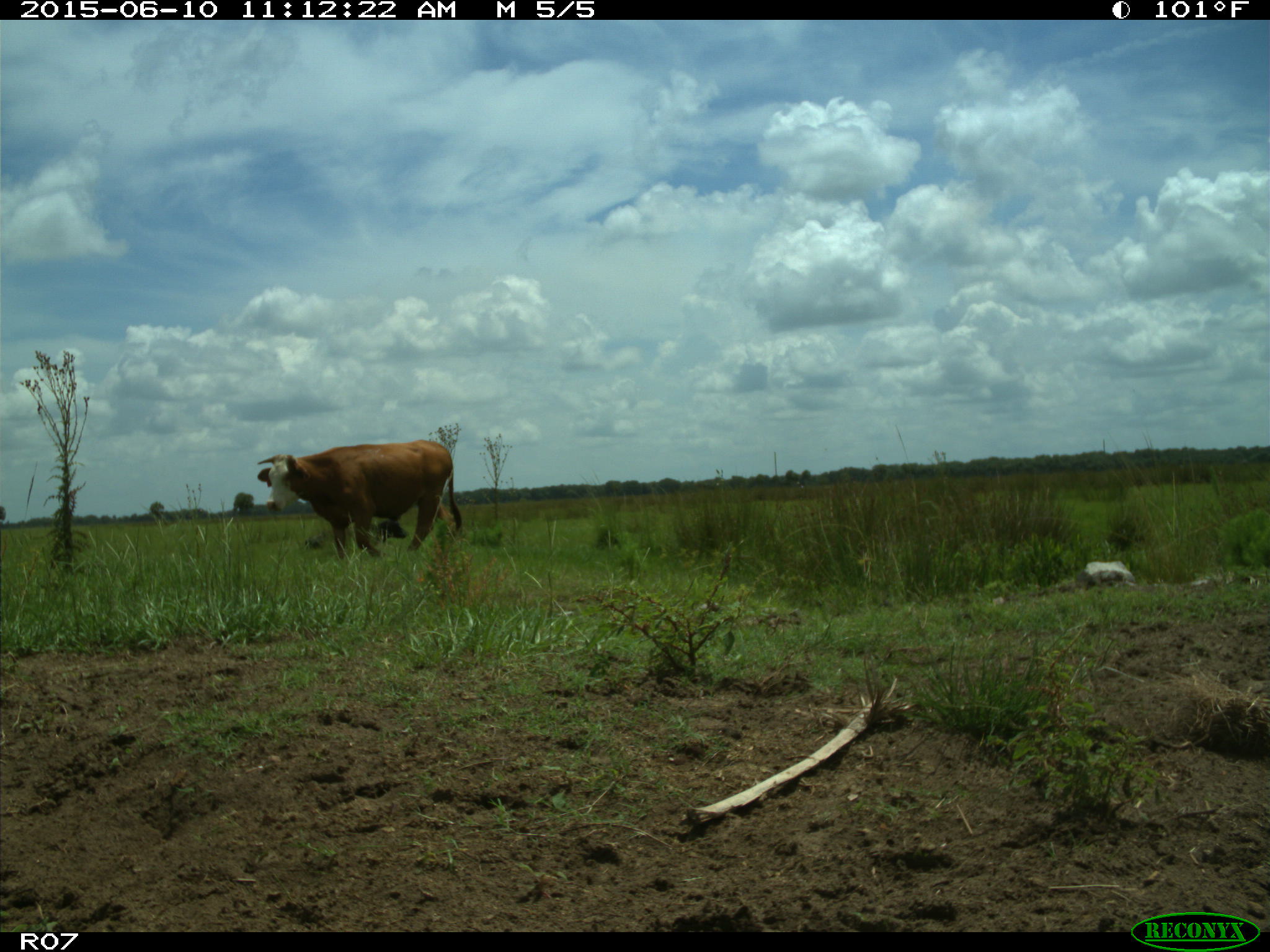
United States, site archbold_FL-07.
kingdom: Animalia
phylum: Chordata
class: Mammalia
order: Artiodactyla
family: Bovidae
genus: Bos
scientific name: Bos taurus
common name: domestic cow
Bos taurus (domestic cow).